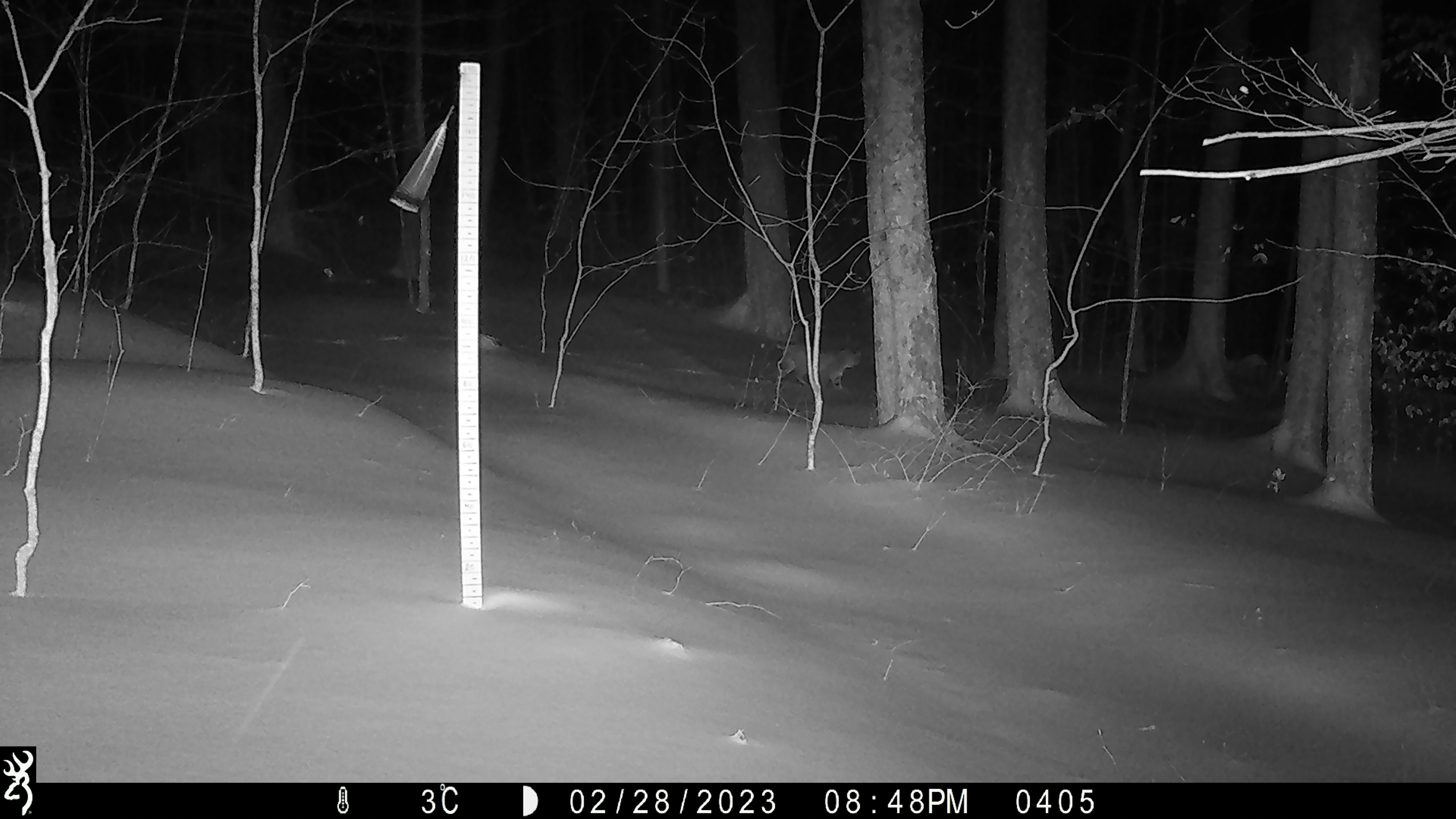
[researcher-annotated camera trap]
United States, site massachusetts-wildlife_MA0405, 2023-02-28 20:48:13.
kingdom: Animalia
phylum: Chordata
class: Mammalia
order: Carnivora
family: Felidae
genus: Lynx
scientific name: Lynx rufus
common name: bobcat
Bobcat (Lynx rufus).